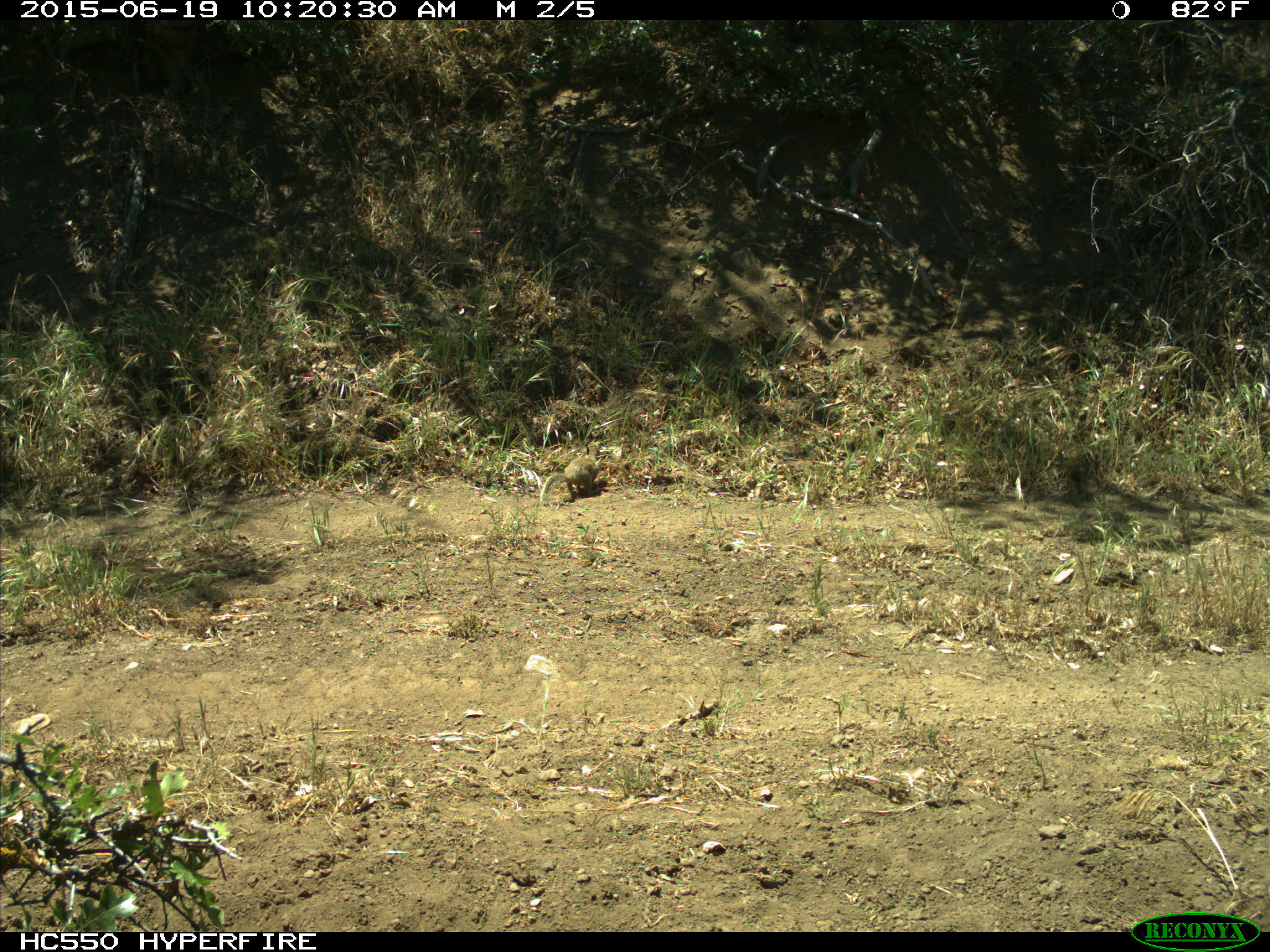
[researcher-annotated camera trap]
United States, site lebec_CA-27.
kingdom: Animalia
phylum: Chordata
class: Mammalia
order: Rodentia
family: Sciuridae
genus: Otospermophilus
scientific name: Otospermophilus beecheyi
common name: california ground squirrel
Otospermophilus beecheyi (california ground squirrel).